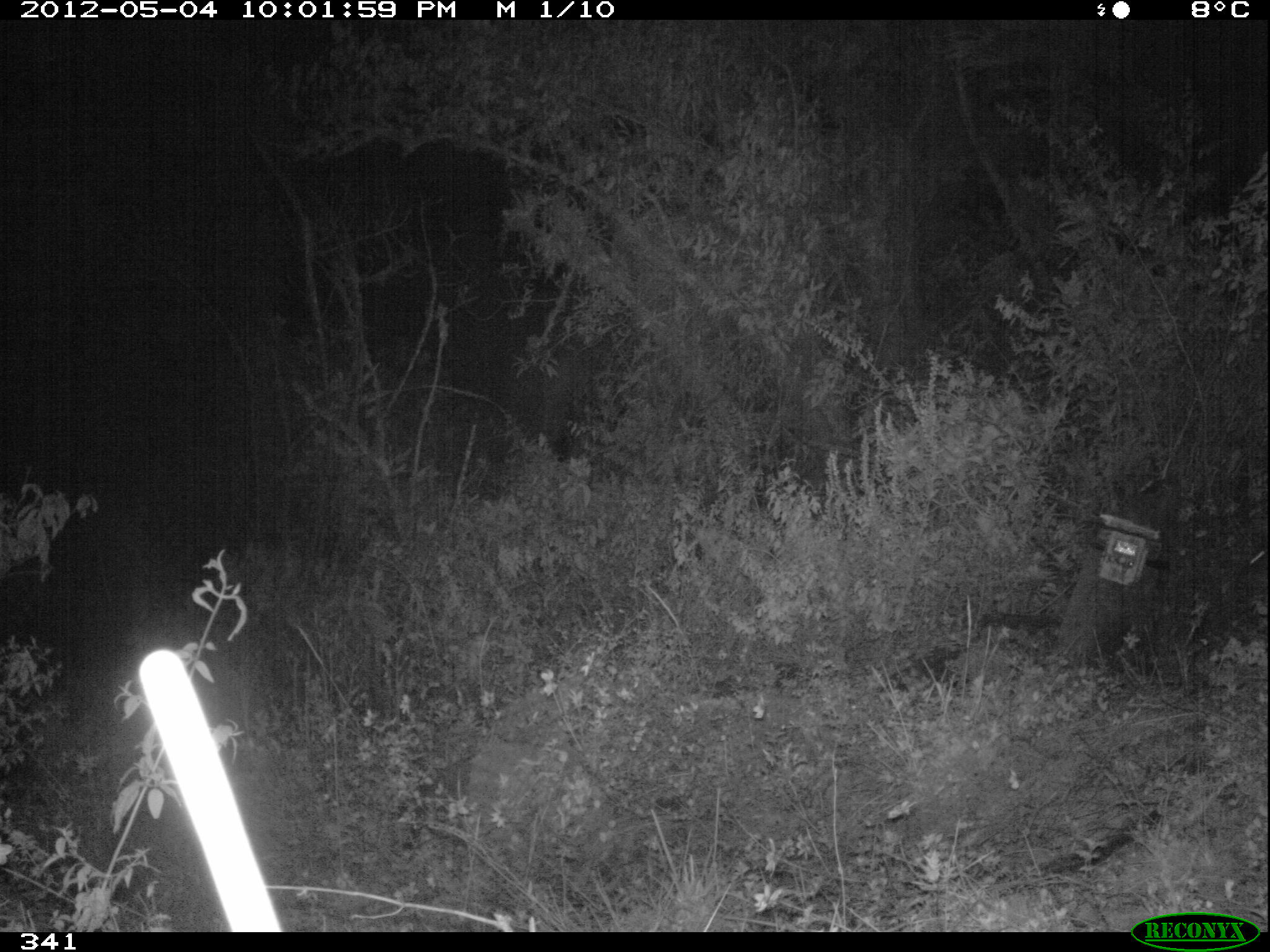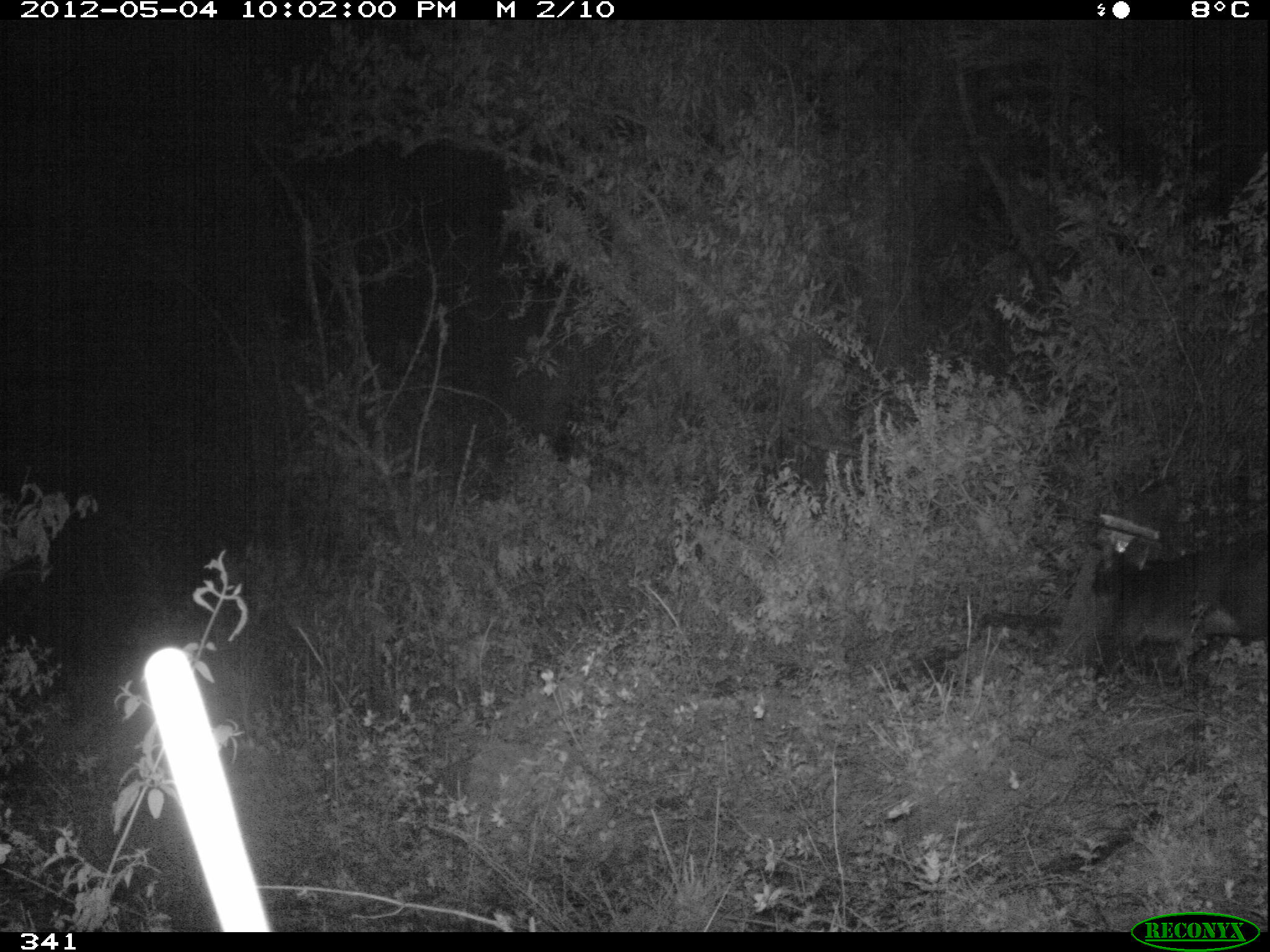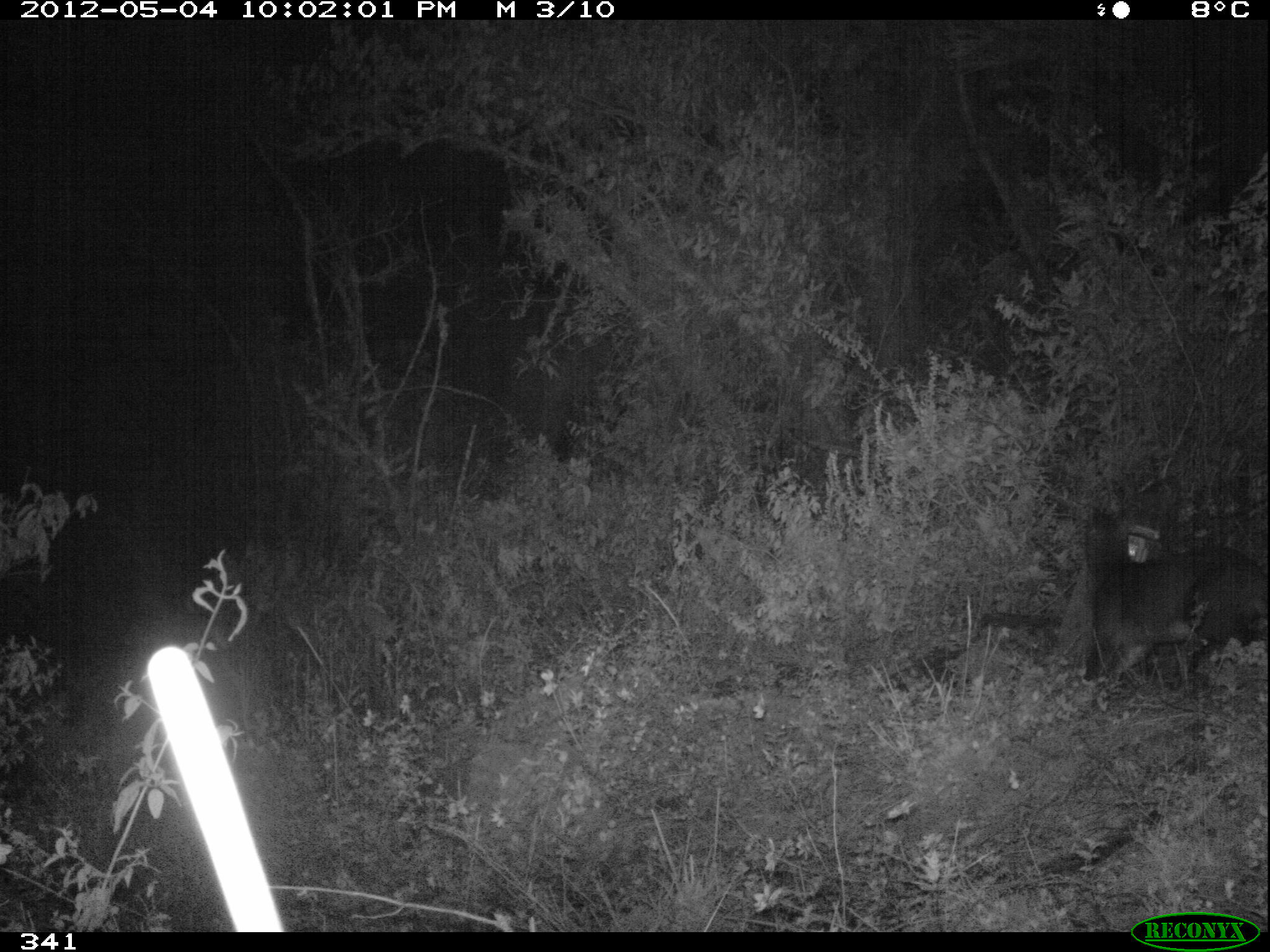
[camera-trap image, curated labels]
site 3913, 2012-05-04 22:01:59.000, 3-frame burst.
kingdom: Animalia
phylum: Chordata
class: Mammalia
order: Artiodactyla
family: Cervidae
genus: Mazama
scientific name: Mazama chunyi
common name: dwarf brocket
Mazama chunyi (dwarf brocket).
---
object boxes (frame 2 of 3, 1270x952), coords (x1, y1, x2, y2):
mazama chunyi: (1089, 533, 1268, 672)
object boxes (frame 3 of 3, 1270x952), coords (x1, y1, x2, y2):
mazama chunyi: (1086, 541, 1267, 685)